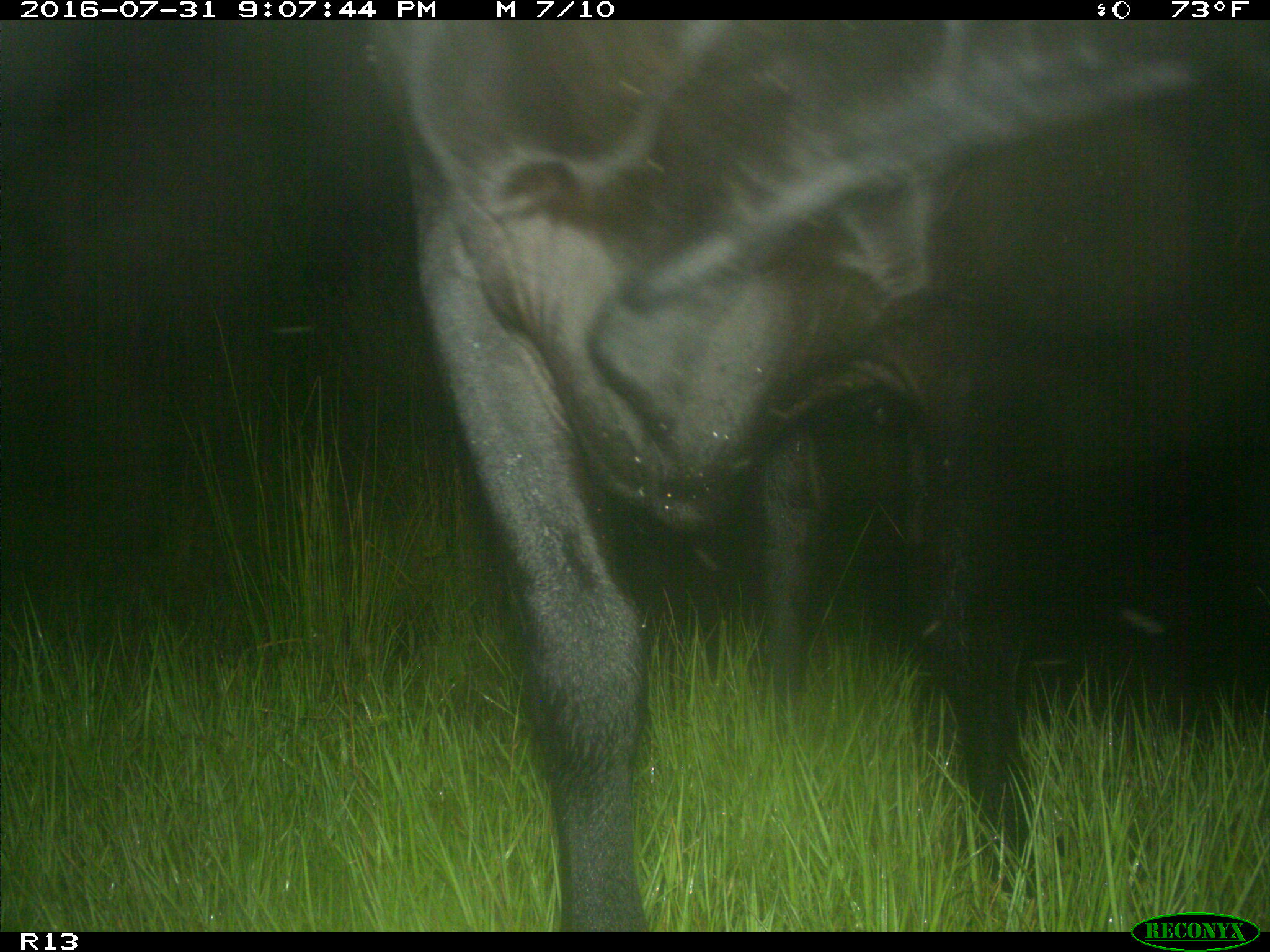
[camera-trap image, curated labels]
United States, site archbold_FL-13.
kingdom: Animalia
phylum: Chordata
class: Mammalia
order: Artiodactyla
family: Bovidae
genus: Bos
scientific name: Bos taurus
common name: domestic cow